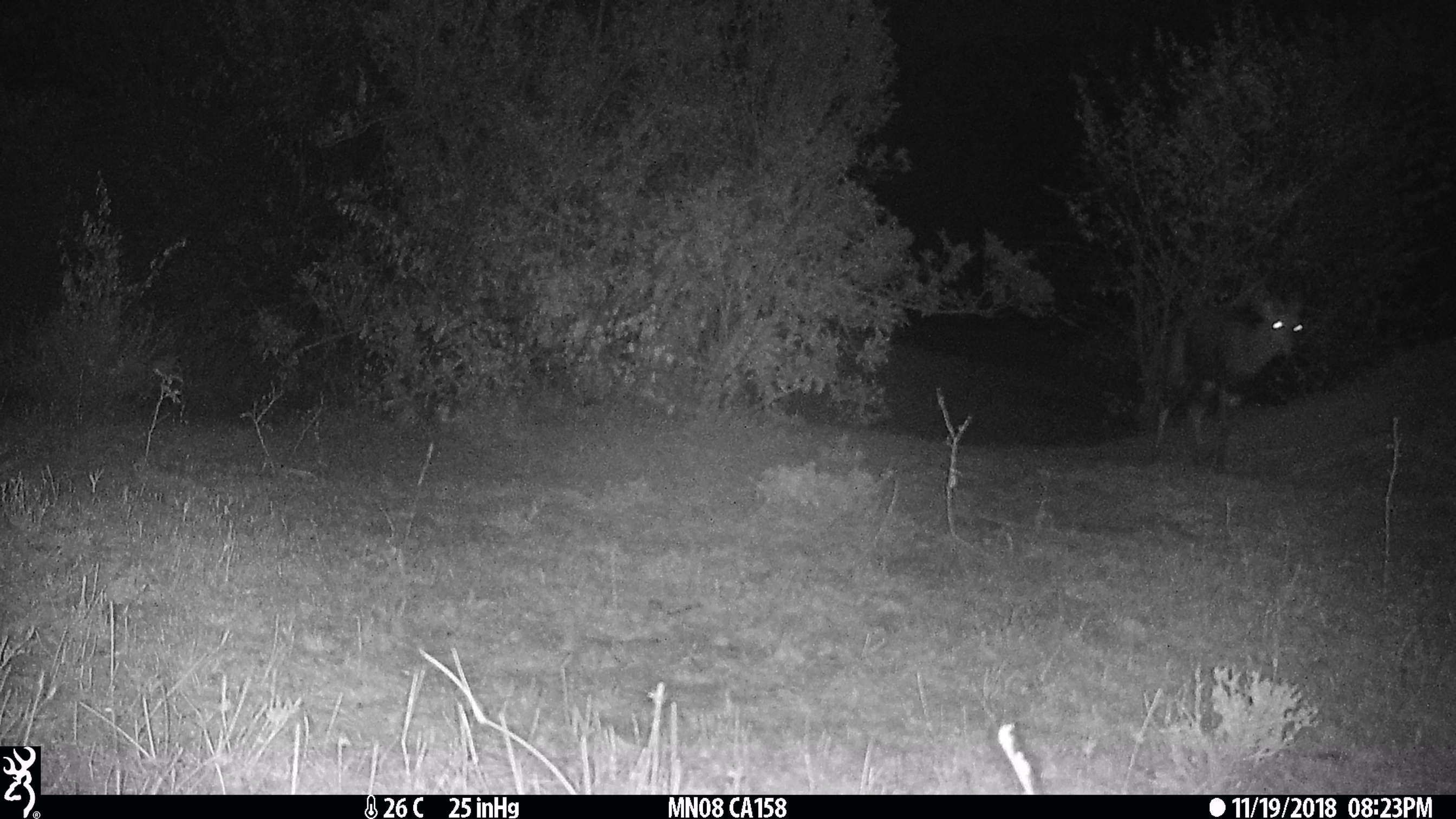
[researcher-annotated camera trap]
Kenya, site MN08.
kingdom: Animalia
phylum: Chordata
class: Mammalia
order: Artiodactyla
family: Bovidae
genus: Damaliscus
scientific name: Damaliscus lunatus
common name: topi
Topi (Damaliscus lunatus).